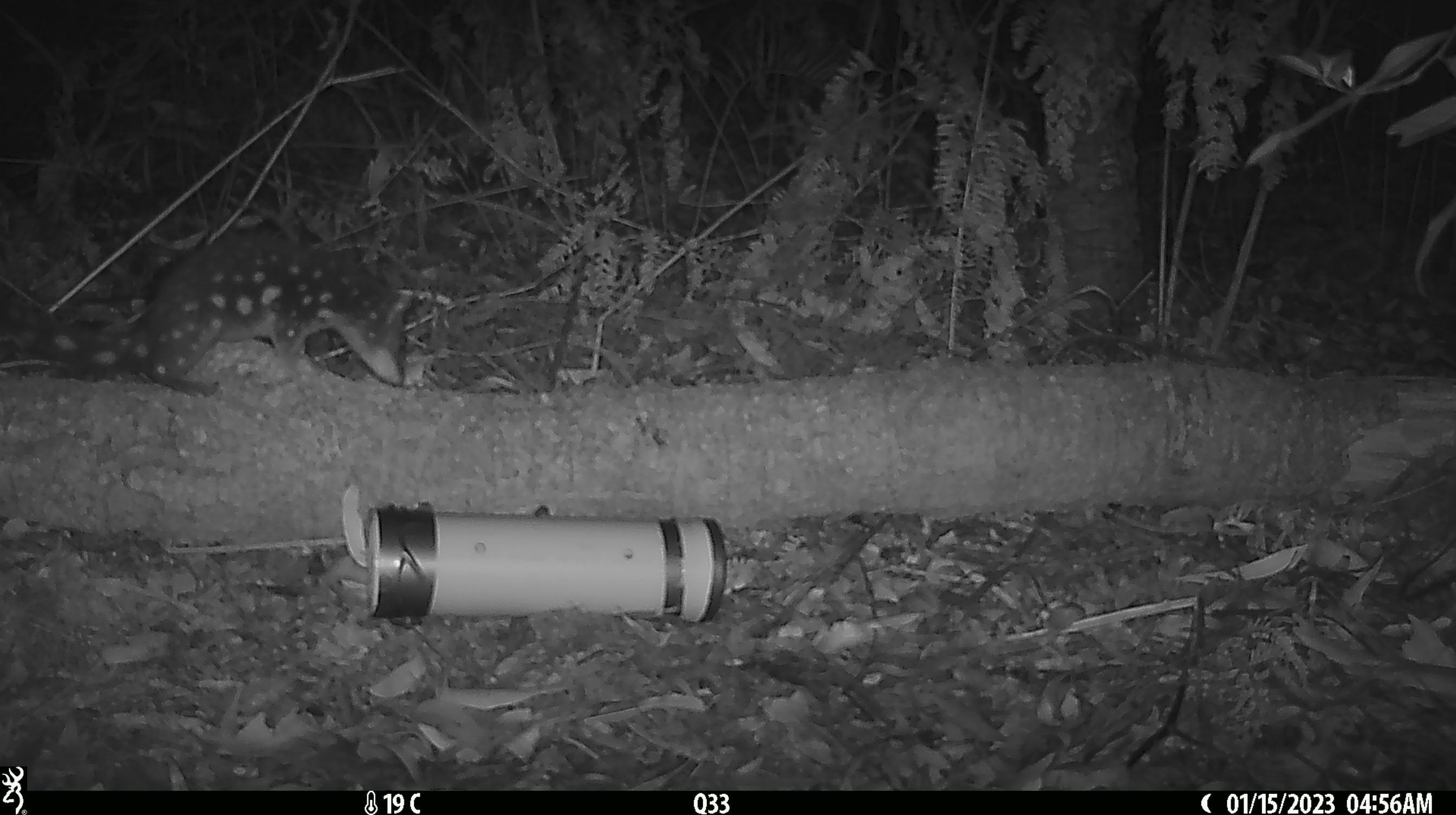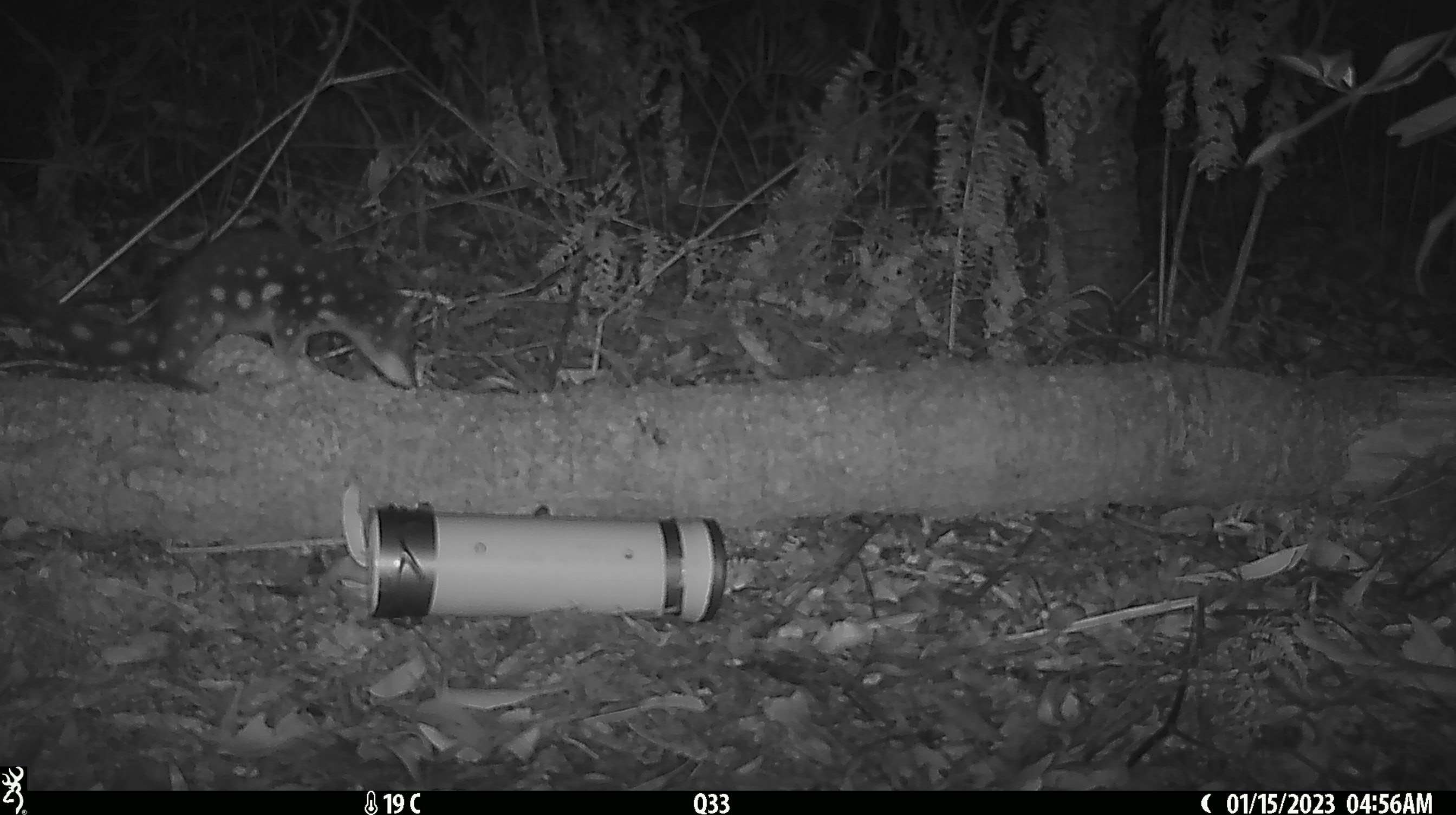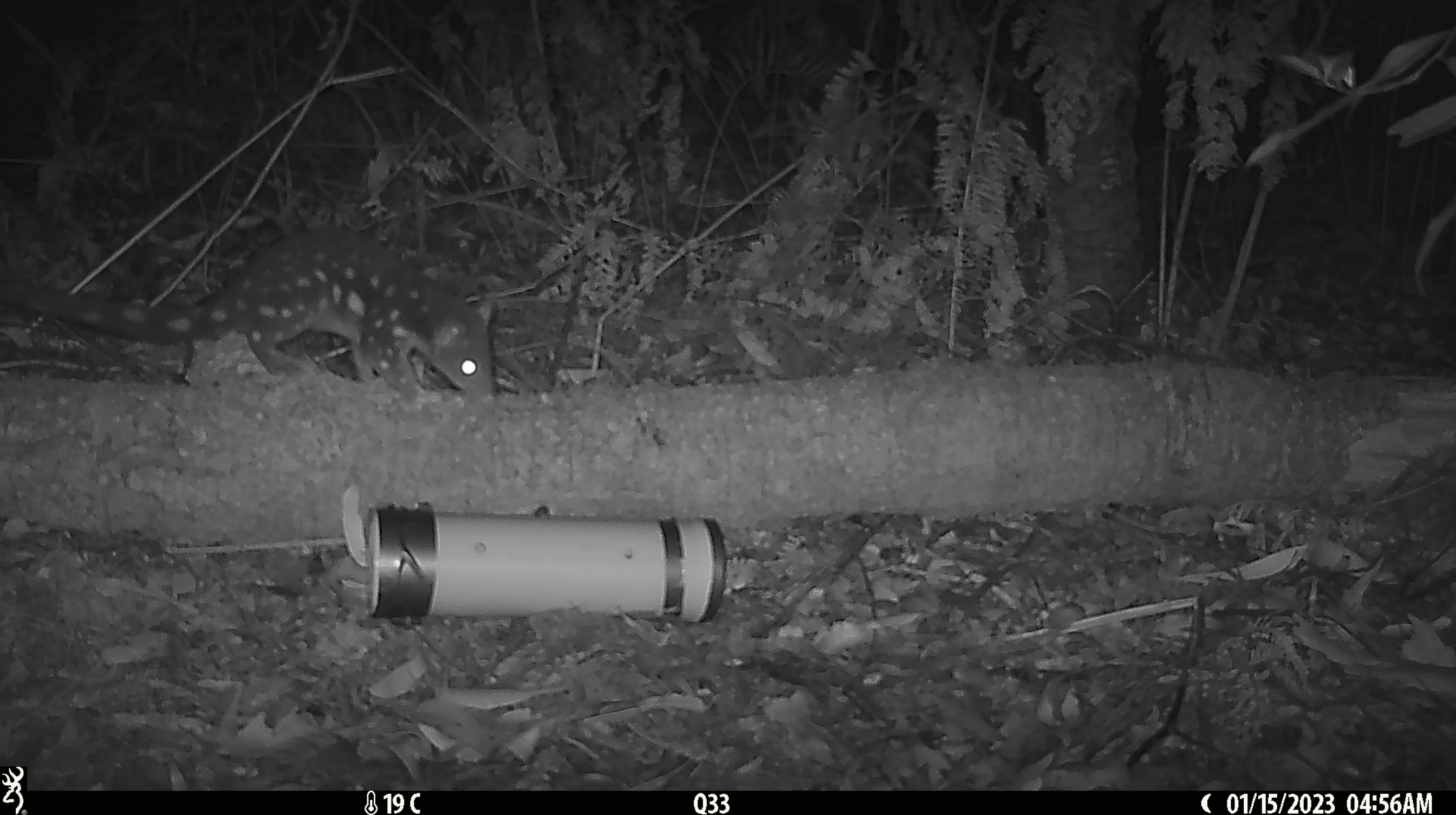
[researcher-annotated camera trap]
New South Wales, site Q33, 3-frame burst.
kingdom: Animalia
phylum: Chordata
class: Mammalia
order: Dasyuromorphia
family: Dasyuridae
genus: Dasyurus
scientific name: Dasyurus maculatus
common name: spotted-tailed quoll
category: quoll